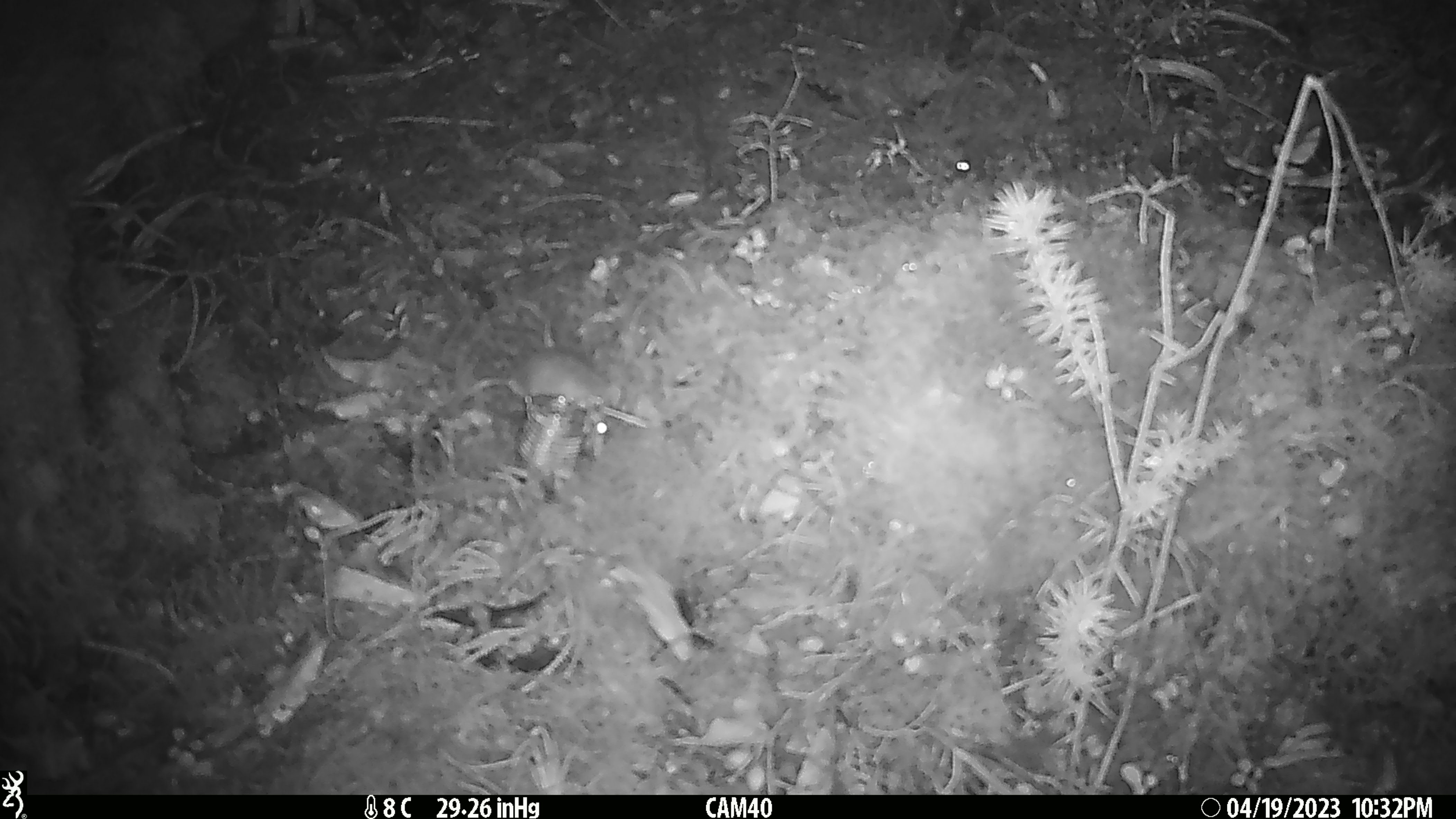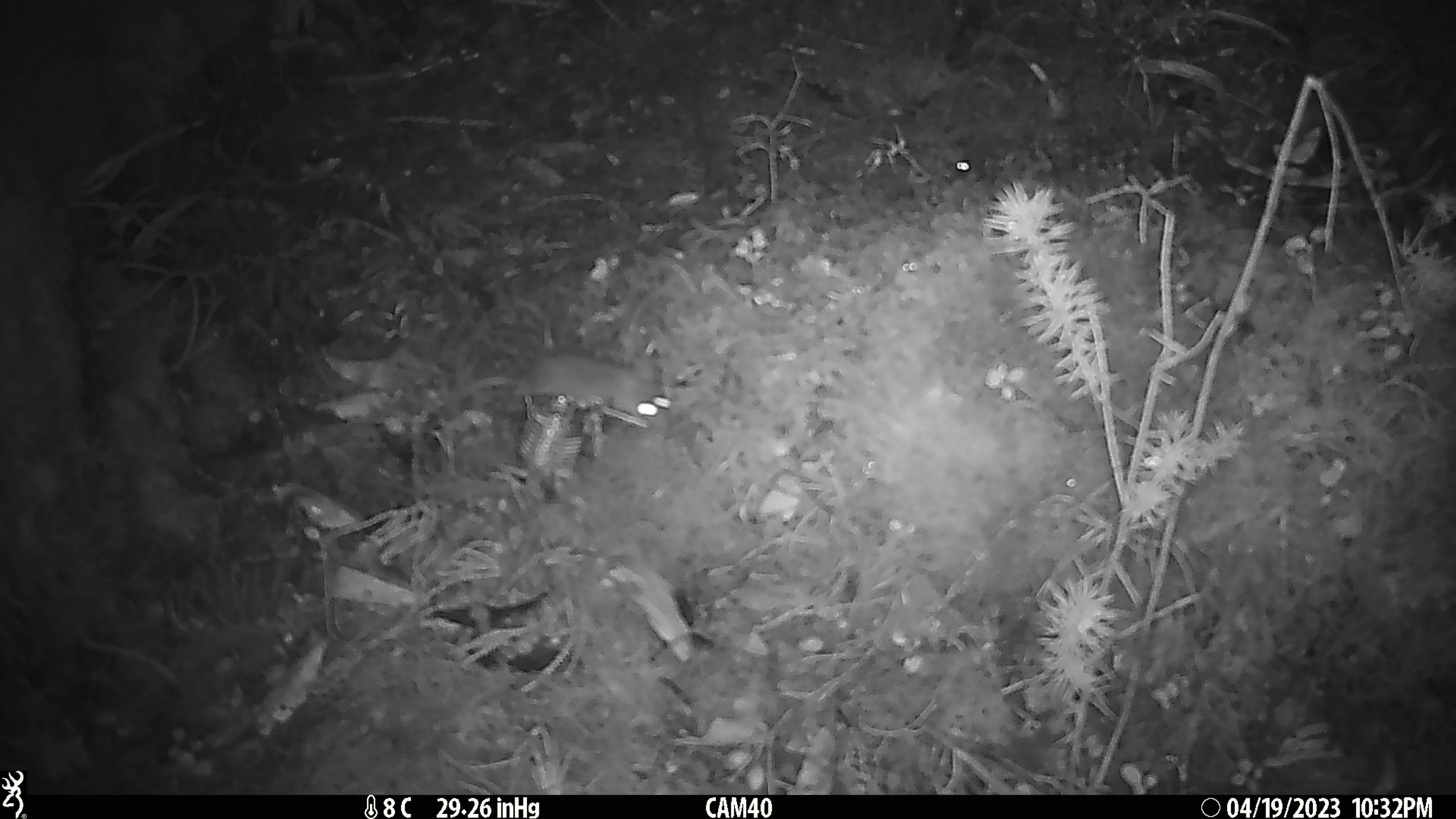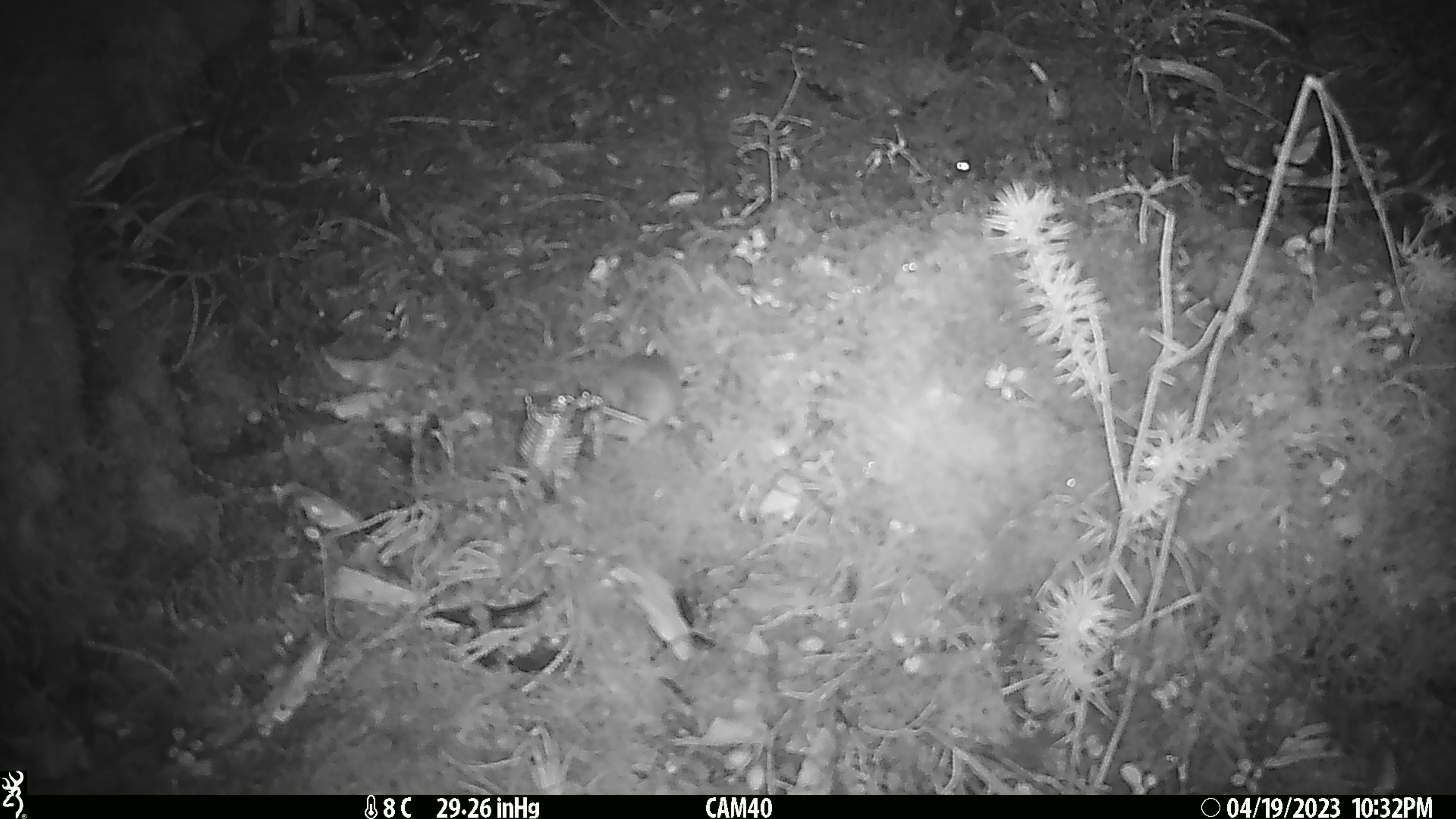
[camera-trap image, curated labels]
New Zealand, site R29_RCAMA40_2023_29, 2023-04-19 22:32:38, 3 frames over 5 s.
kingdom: Animalia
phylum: Chordata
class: Mammalia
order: Rodentia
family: Muridae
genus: Mus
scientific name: Mus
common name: mouse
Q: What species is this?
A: Mouse (Mus).